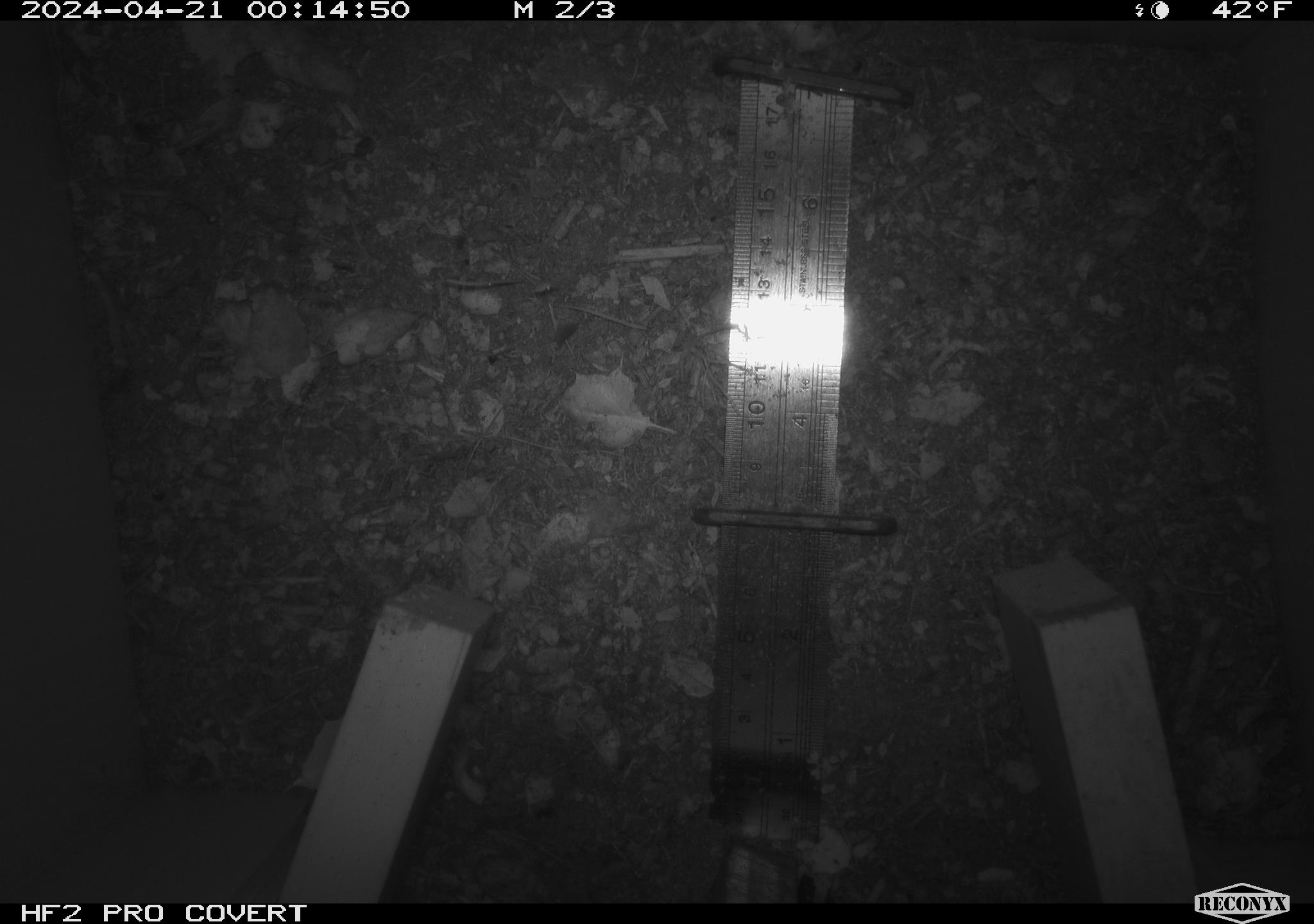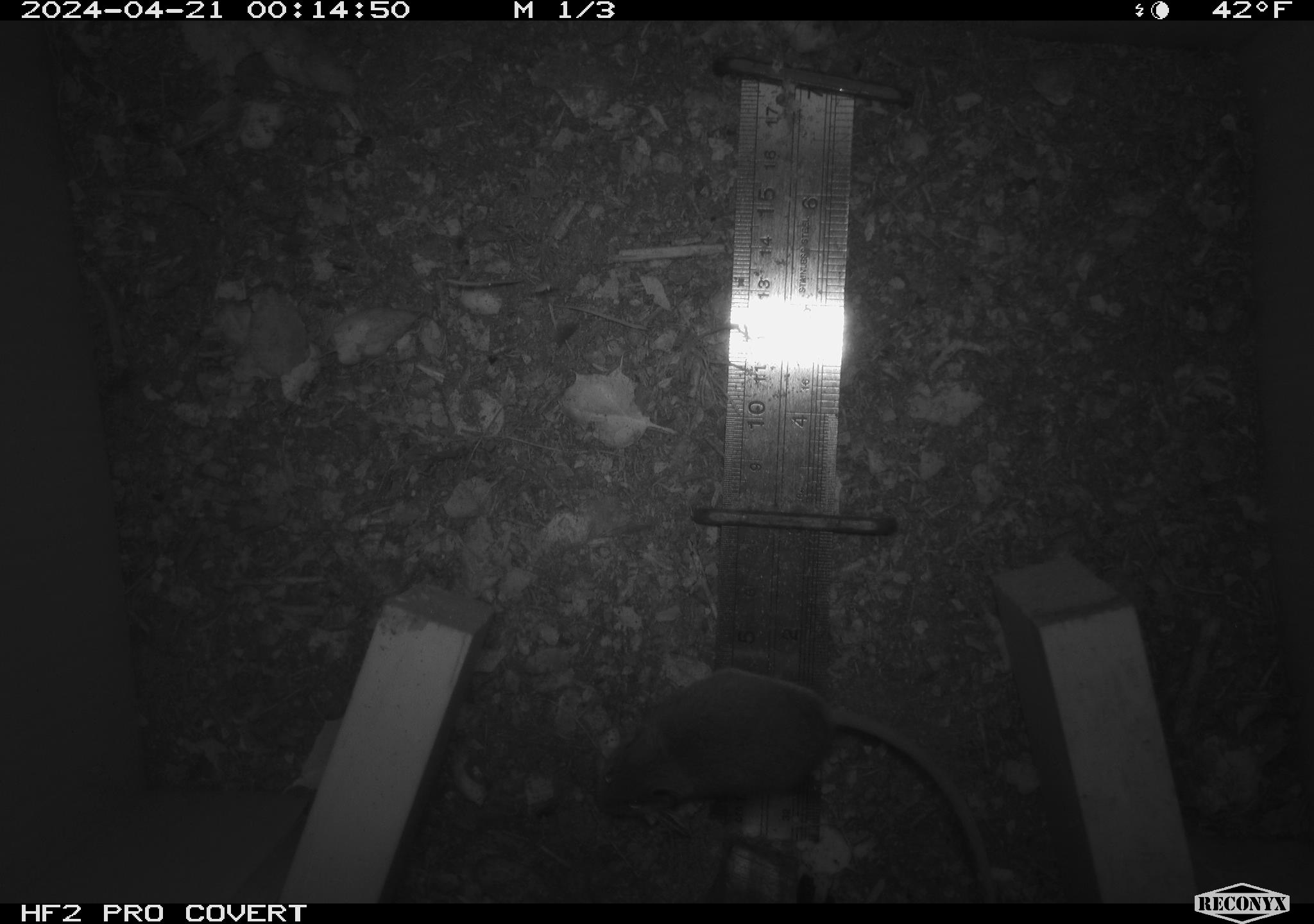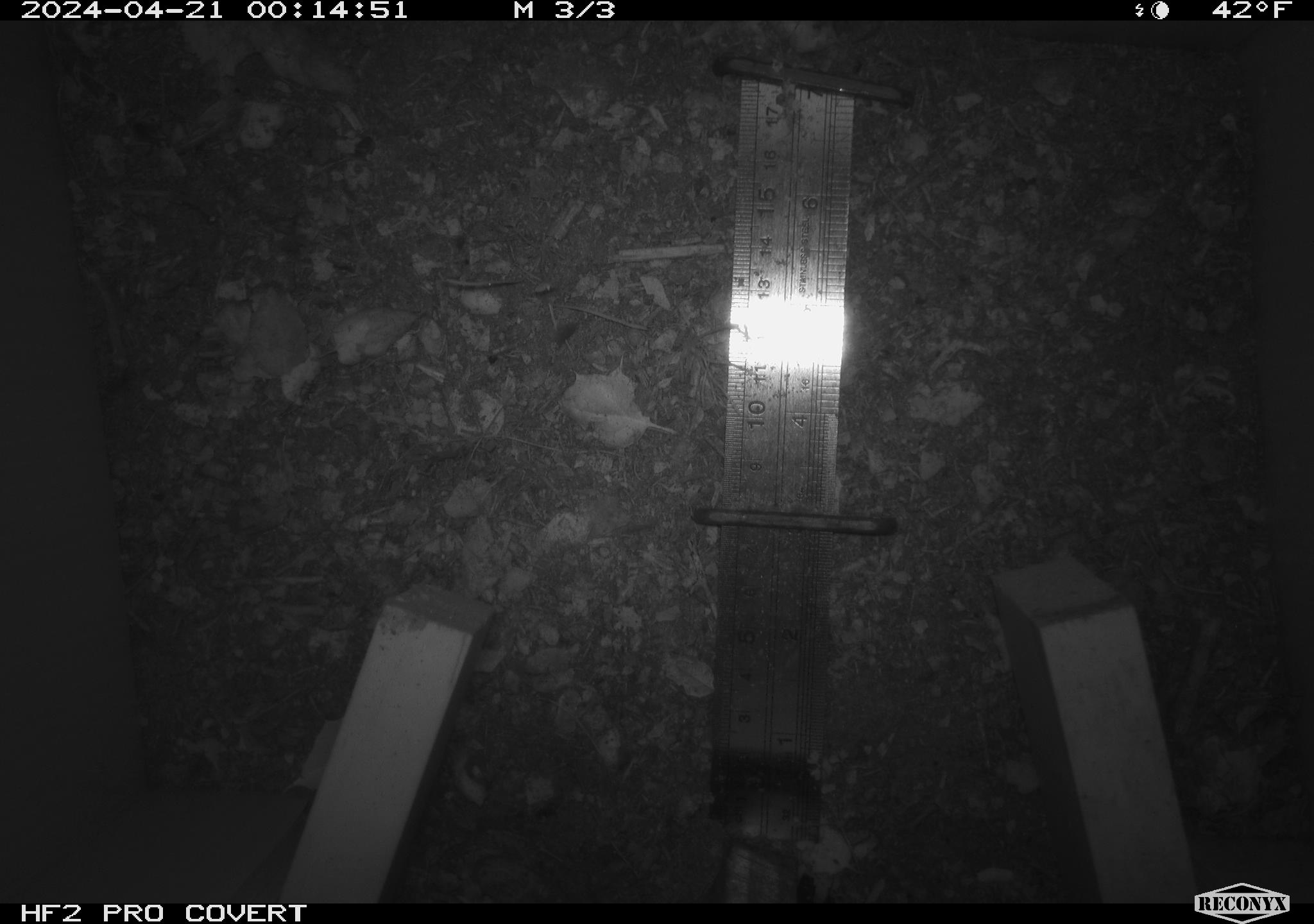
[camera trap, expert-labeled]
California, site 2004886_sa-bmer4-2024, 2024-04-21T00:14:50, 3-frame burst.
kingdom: Animalia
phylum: Chordata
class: Mammalia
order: Rodentia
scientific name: Rodentia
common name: mouse species